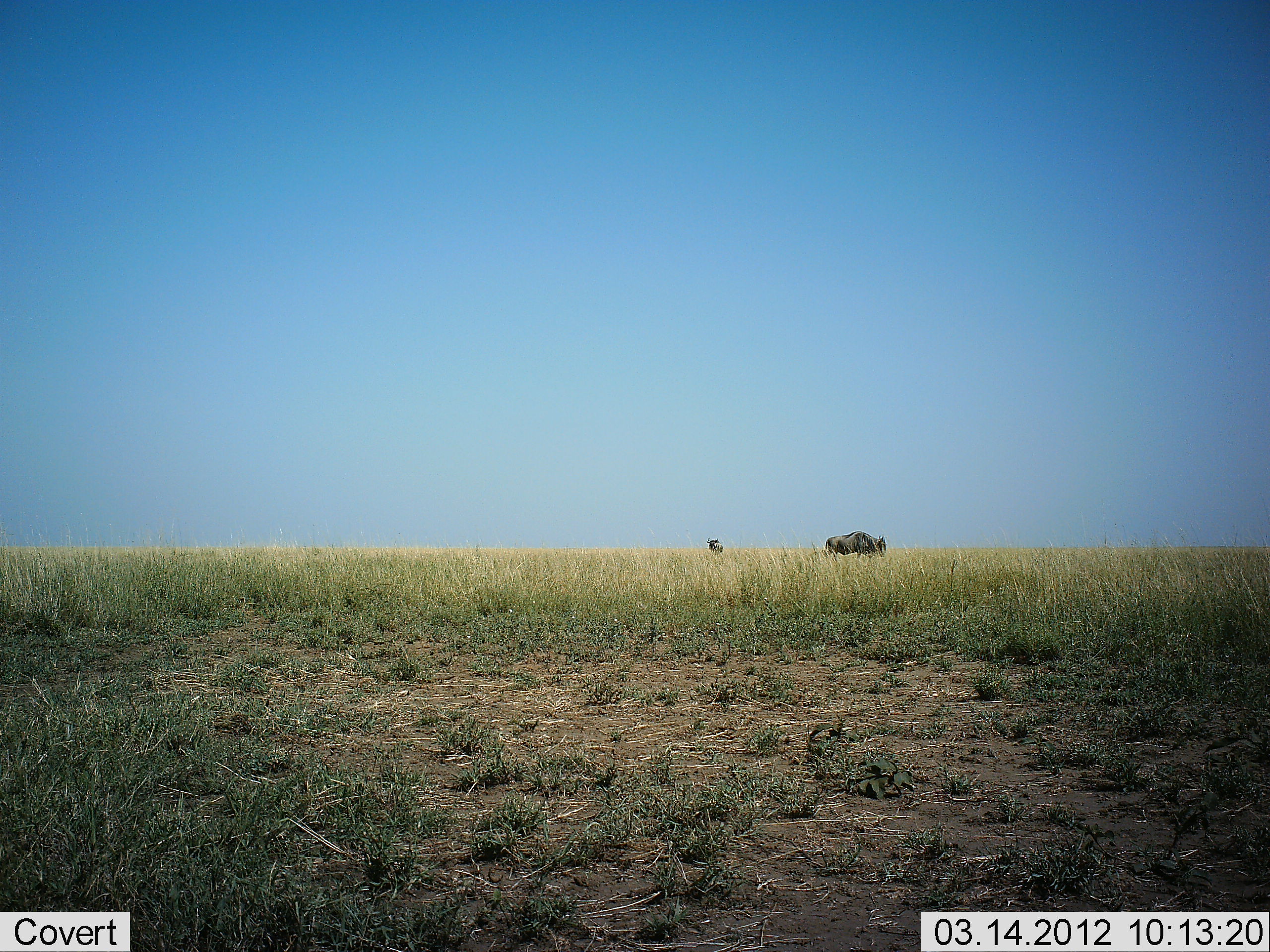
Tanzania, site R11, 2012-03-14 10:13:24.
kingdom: Animalia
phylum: Chordata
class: Mammalia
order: Artiodactyla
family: Bovidae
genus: Connochaetes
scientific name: Connochaetes taurinus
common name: blue wildebeest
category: wildebeest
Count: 2.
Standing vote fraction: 67%.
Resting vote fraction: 5%.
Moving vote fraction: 5%.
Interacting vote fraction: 0%.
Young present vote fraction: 10%.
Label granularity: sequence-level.